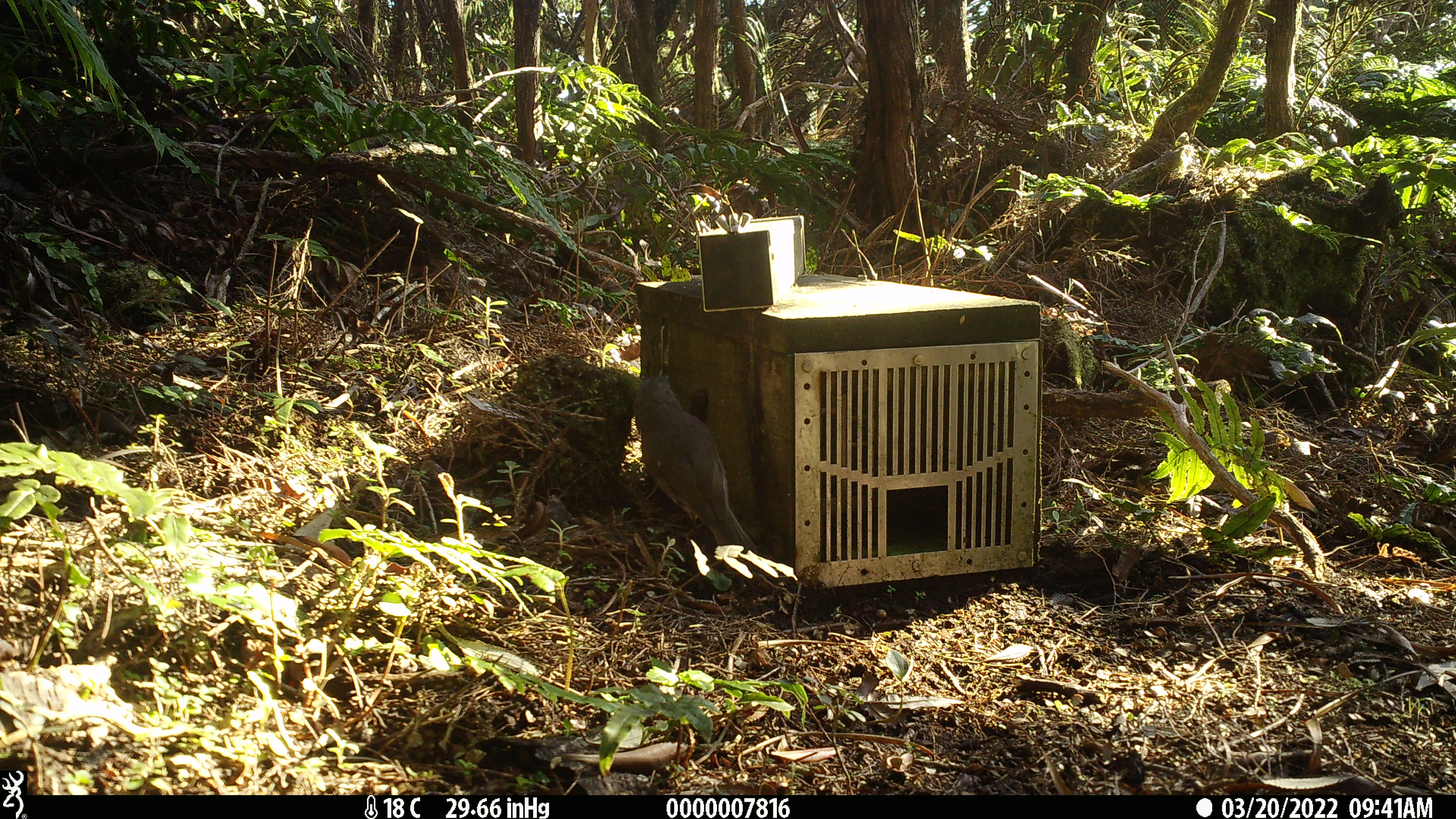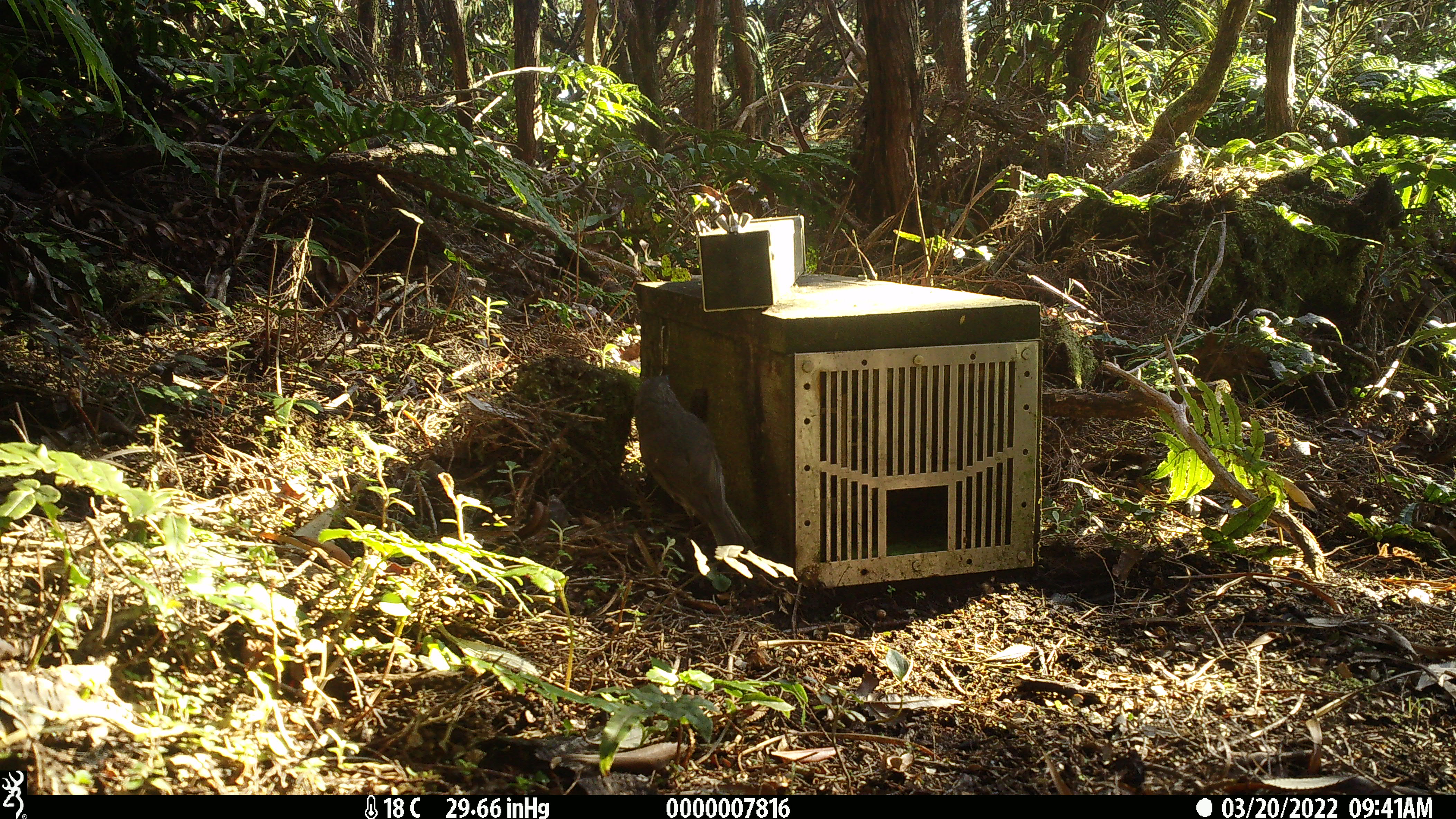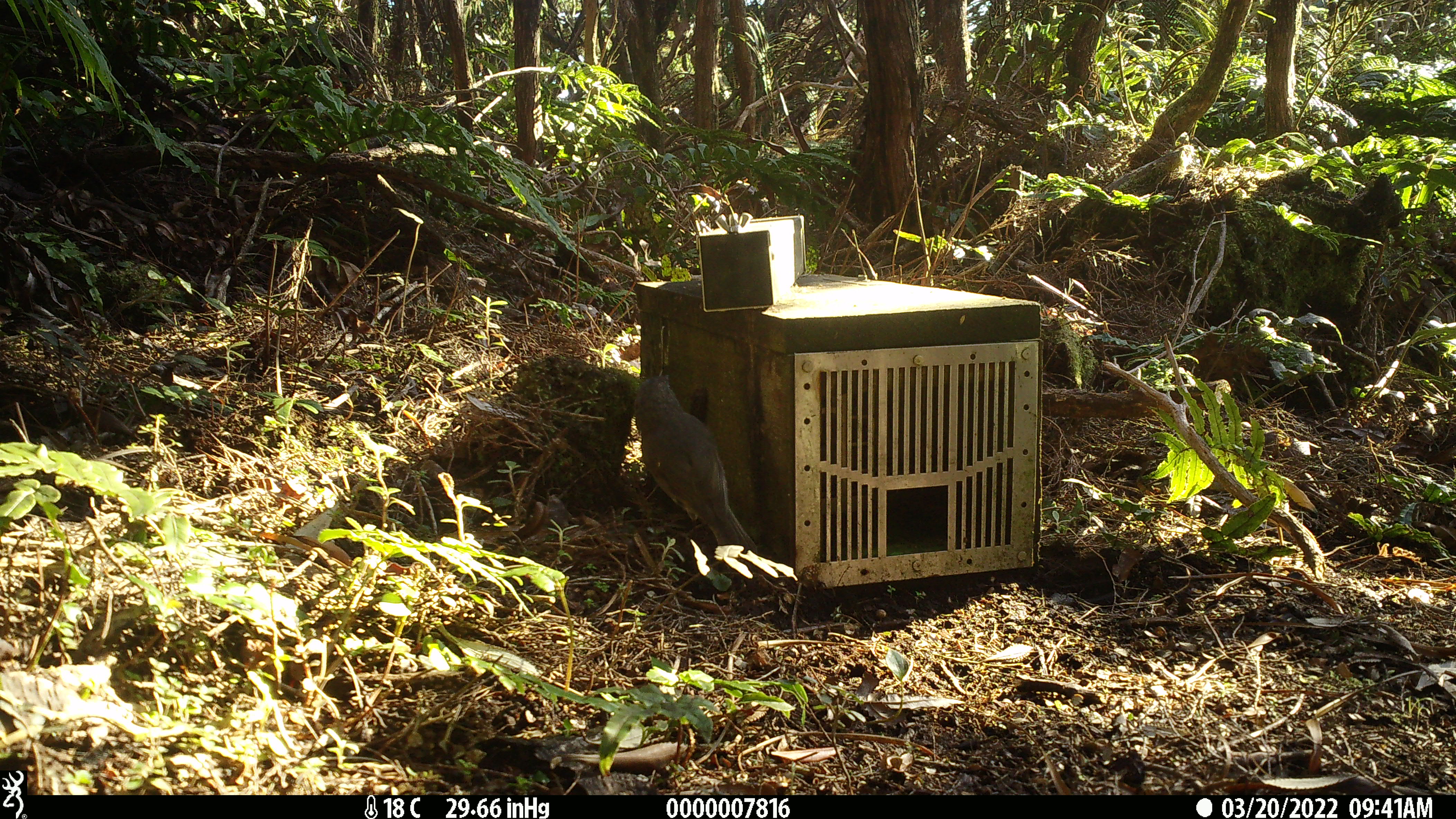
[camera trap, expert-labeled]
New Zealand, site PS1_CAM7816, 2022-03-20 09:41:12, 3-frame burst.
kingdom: Animalia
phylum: Chordata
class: Aves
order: Passeriformes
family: Petroicidae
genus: Petroica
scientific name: Petroica australis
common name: new zealand robin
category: robin